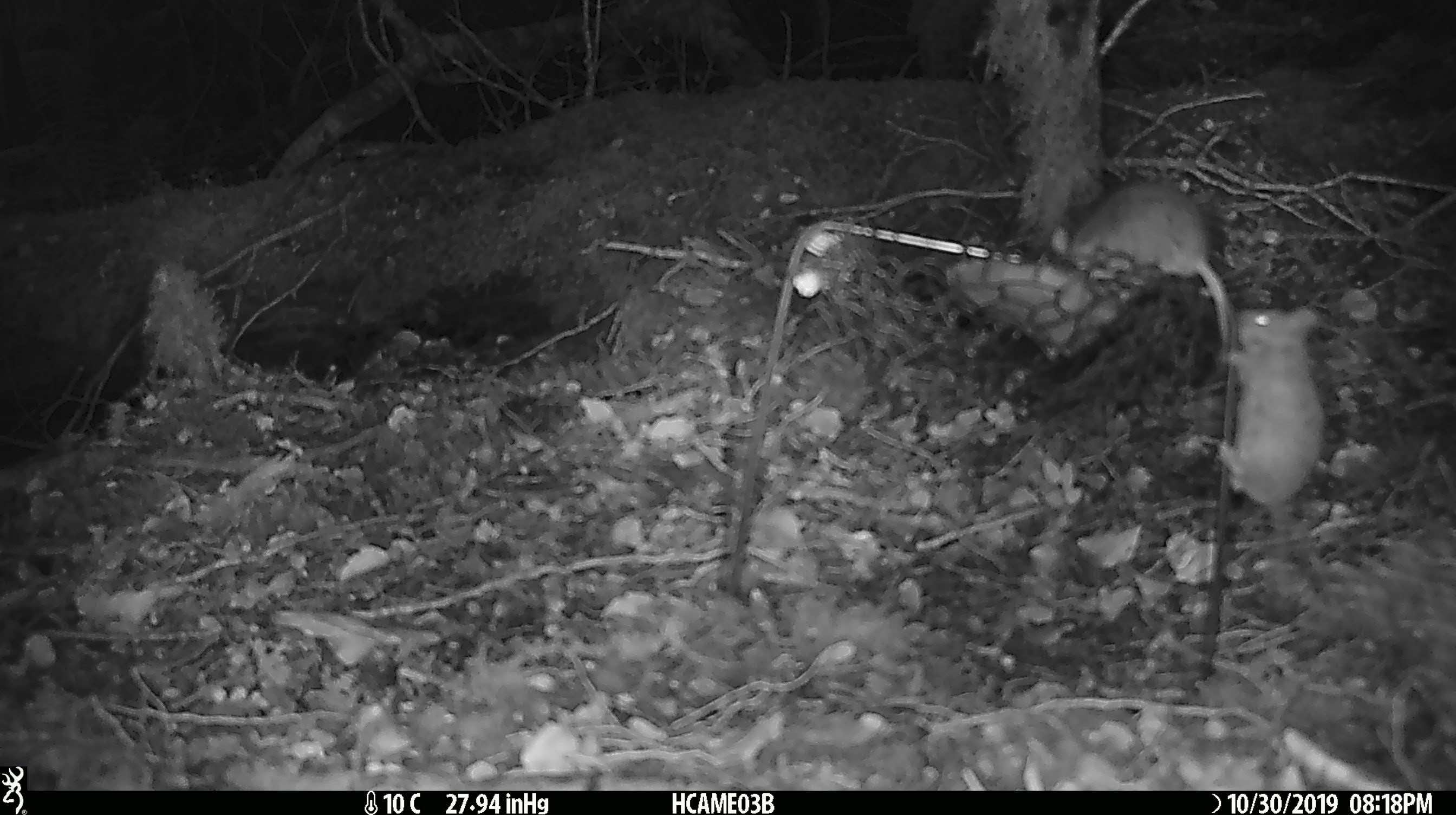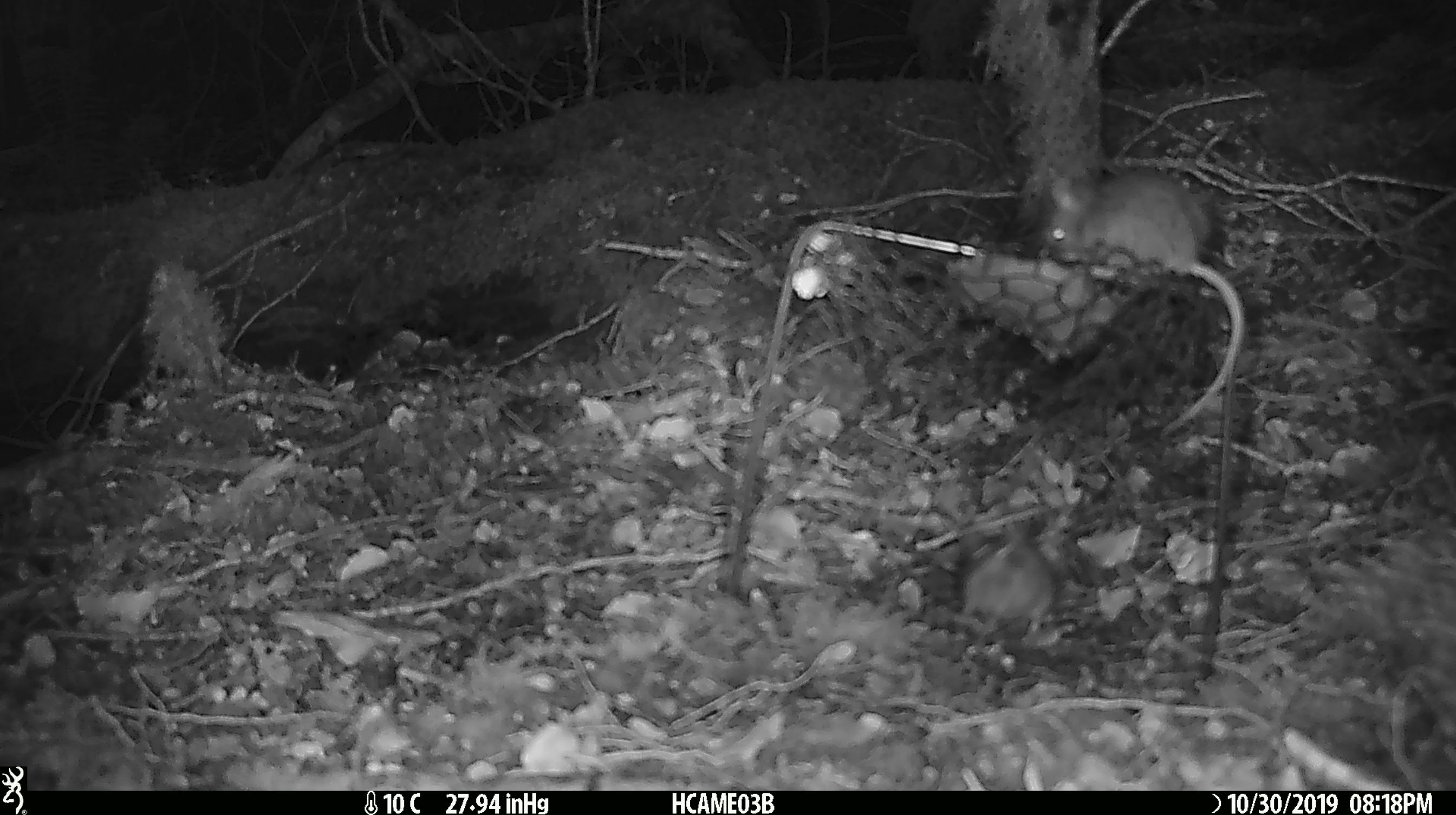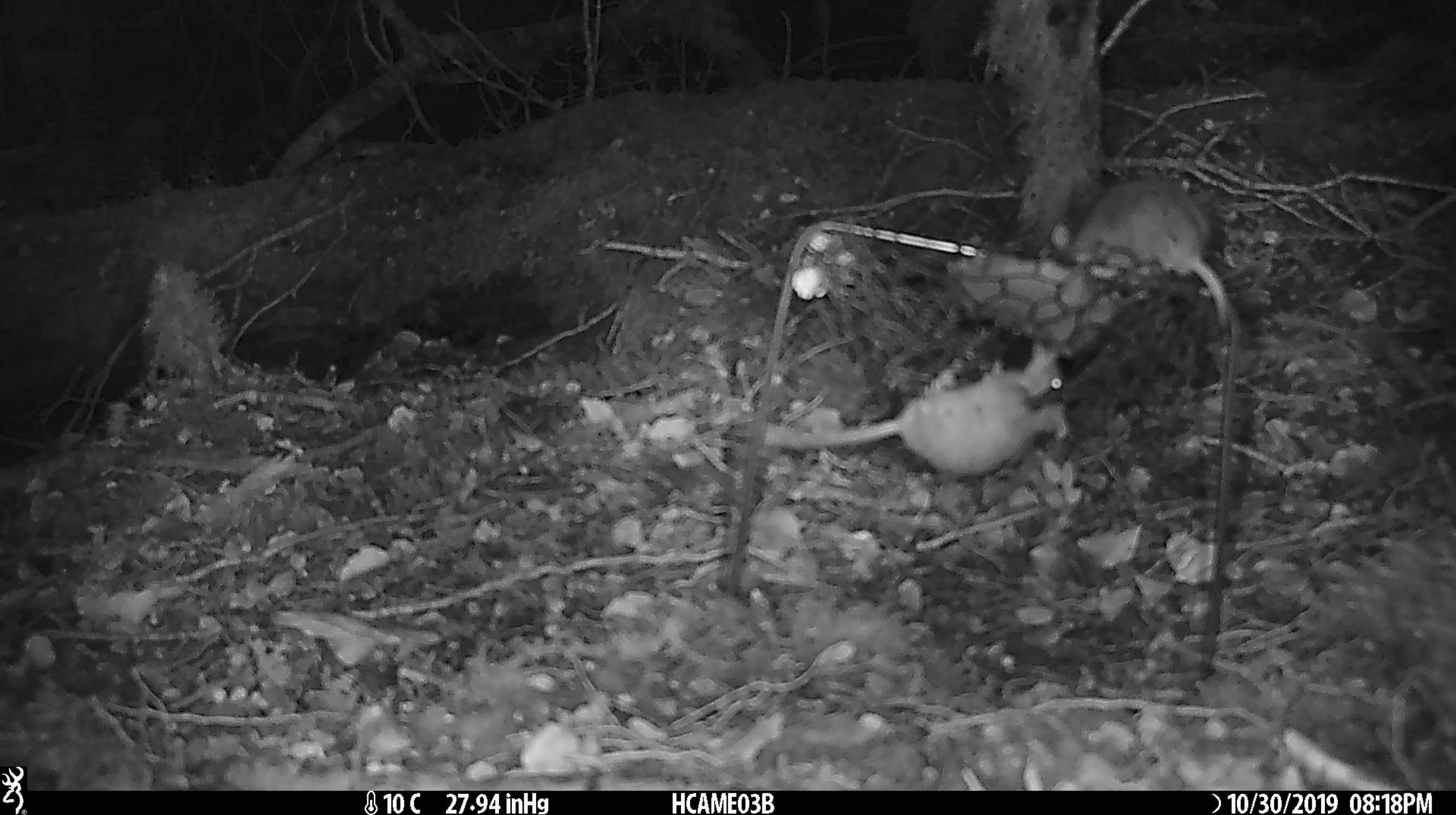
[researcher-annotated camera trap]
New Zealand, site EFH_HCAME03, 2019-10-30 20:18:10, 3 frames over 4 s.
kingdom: Animalia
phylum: Chordata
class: Mammalia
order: Rodentia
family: Muridae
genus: Mus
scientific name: Mus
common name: mouse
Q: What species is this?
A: Mouse (Mus).